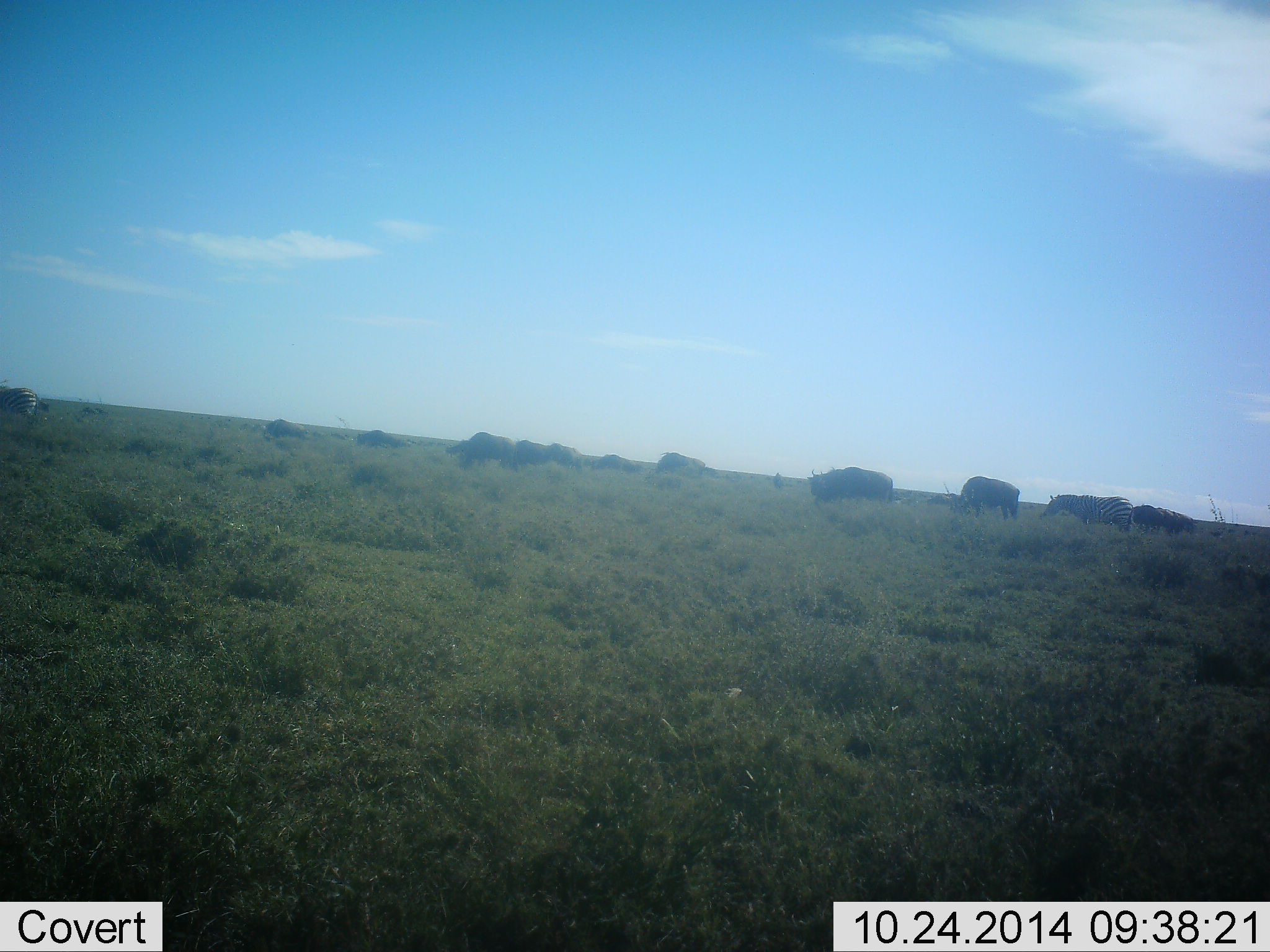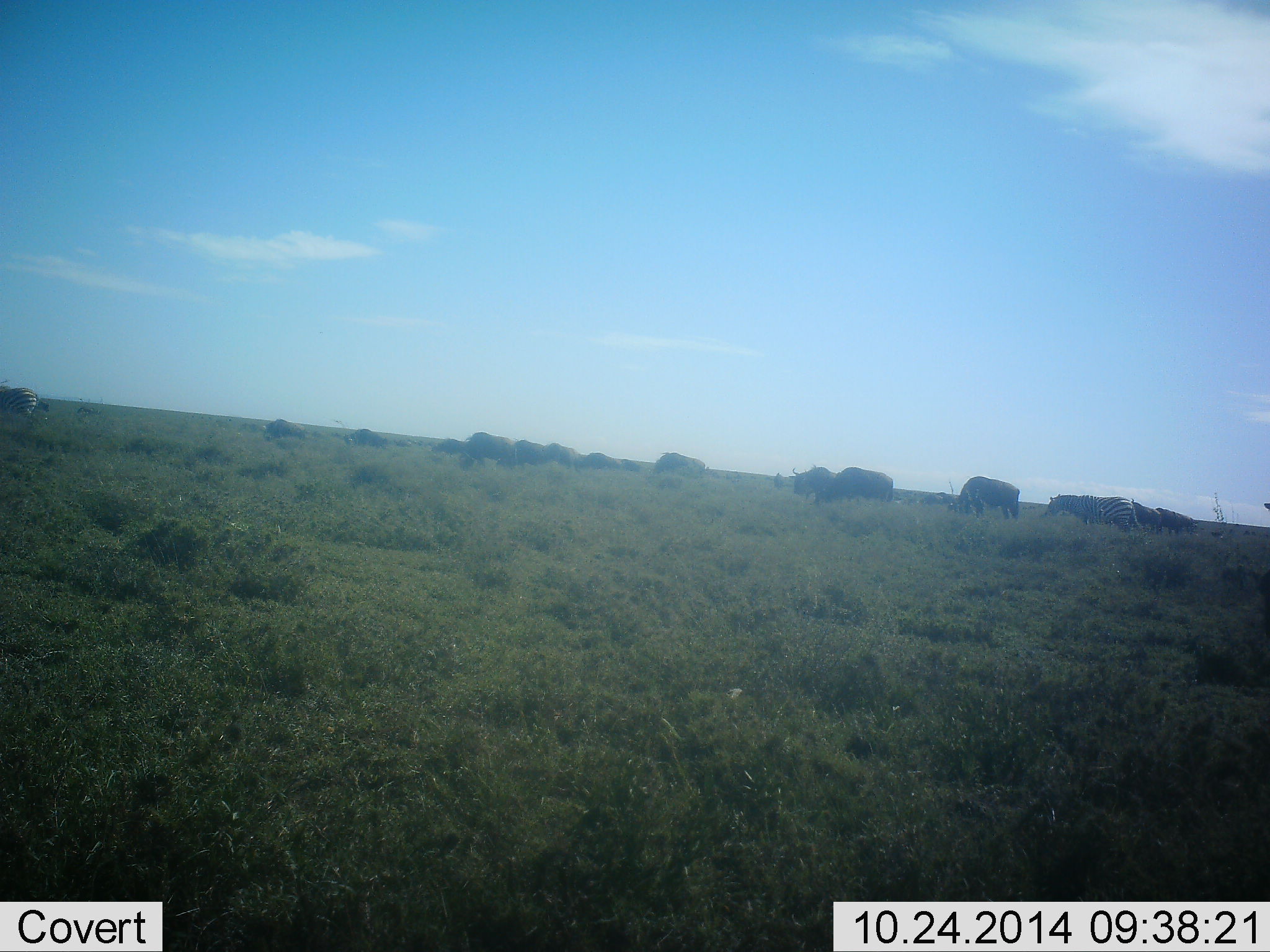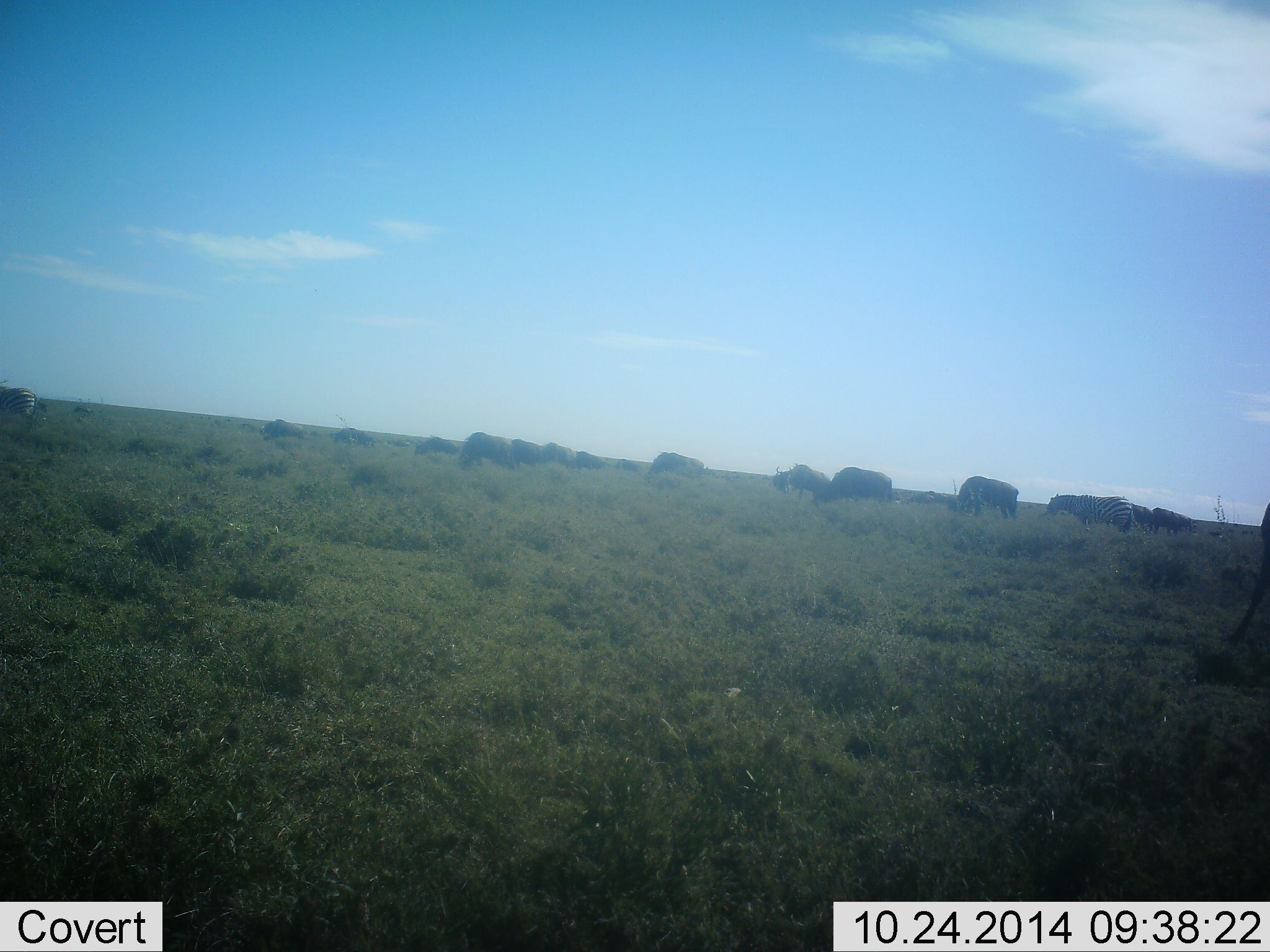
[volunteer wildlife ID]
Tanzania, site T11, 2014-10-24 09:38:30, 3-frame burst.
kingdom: Animalia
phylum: Chordata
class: Mammalia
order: Artiodactyla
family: Bovidae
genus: Connochaetes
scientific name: Connochaetes taurinus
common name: blue wildebeest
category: wildebeest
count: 11-50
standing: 23%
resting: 0%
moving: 54%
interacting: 0%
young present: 0%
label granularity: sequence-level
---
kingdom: Animalia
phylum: Chordata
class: Mammalia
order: Perissodactyla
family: Equidae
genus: Equus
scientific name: Equus quagga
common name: plains zebra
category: zebra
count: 4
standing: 42%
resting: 0%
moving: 17%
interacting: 0%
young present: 0%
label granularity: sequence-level